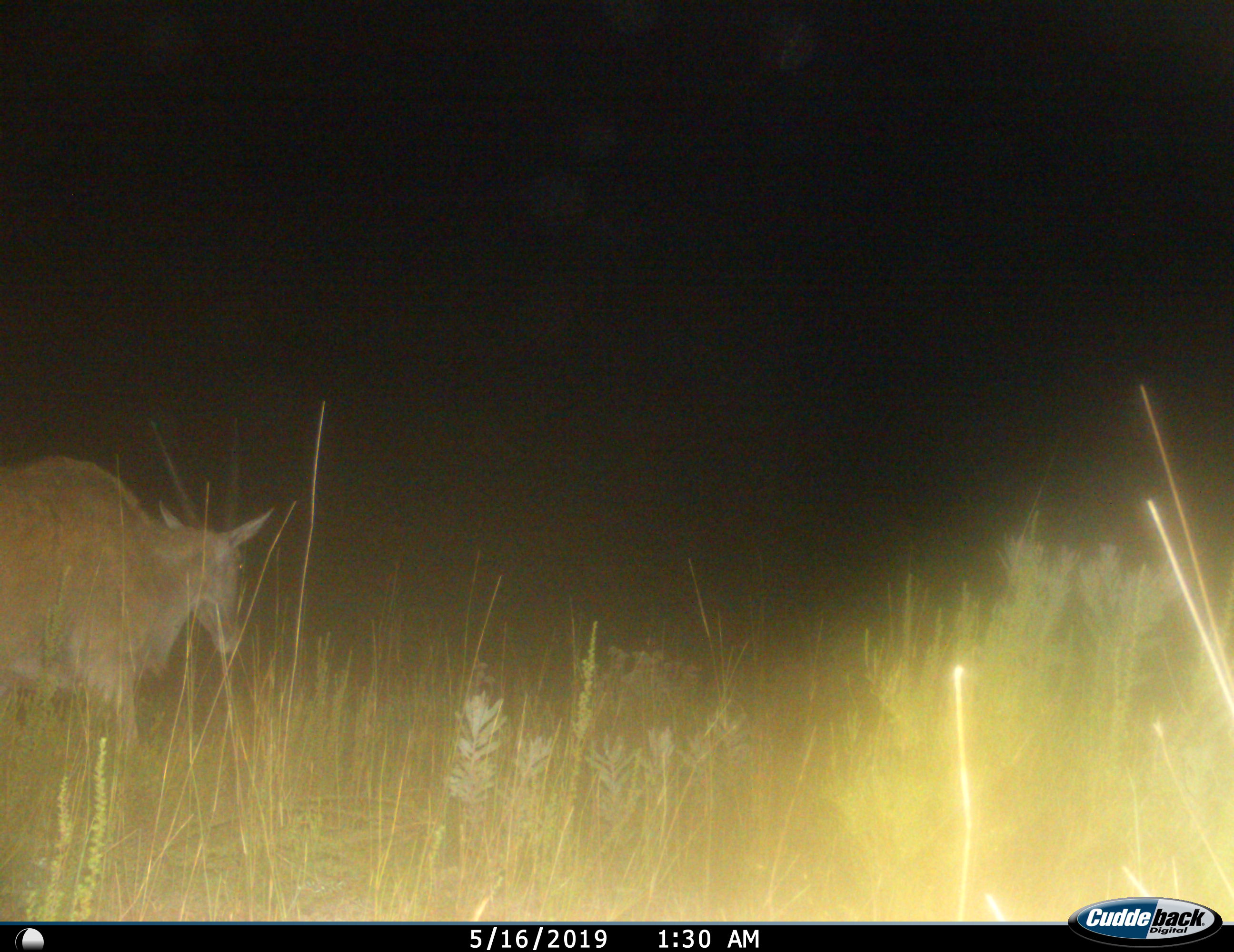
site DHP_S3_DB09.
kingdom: Animalia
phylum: Chordata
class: Mammalia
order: Artiodactyla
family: Bovidae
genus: Tragelaphus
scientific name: Tragelaphus oryx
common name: eland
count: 1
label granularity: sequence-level